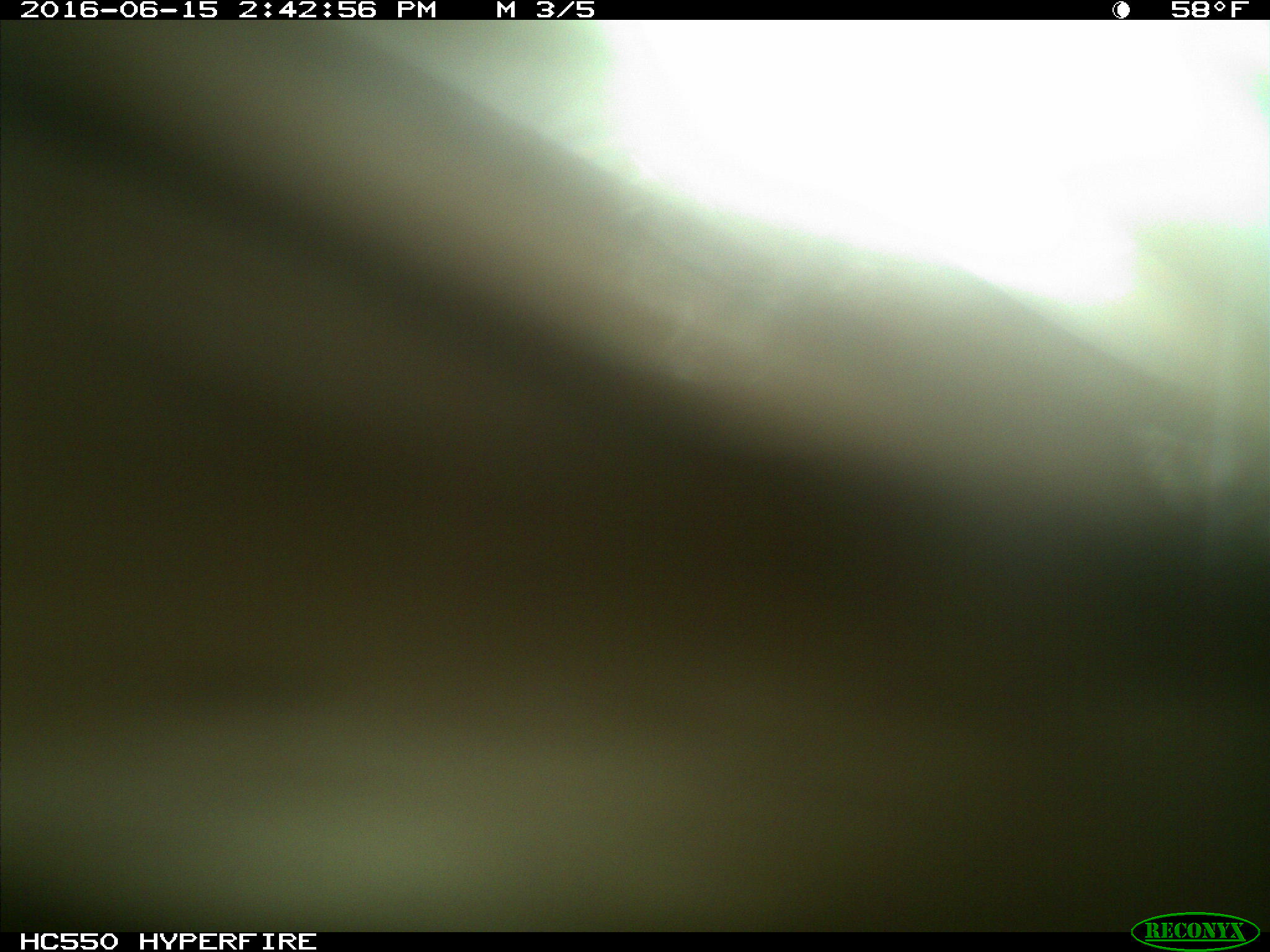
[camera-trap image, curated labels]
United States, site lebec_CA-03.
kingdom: Animalia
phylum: Chordata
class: Mammalia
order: Artiodactyla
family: Bovidae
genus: Bos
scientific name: Bos taurus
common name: domestic cow